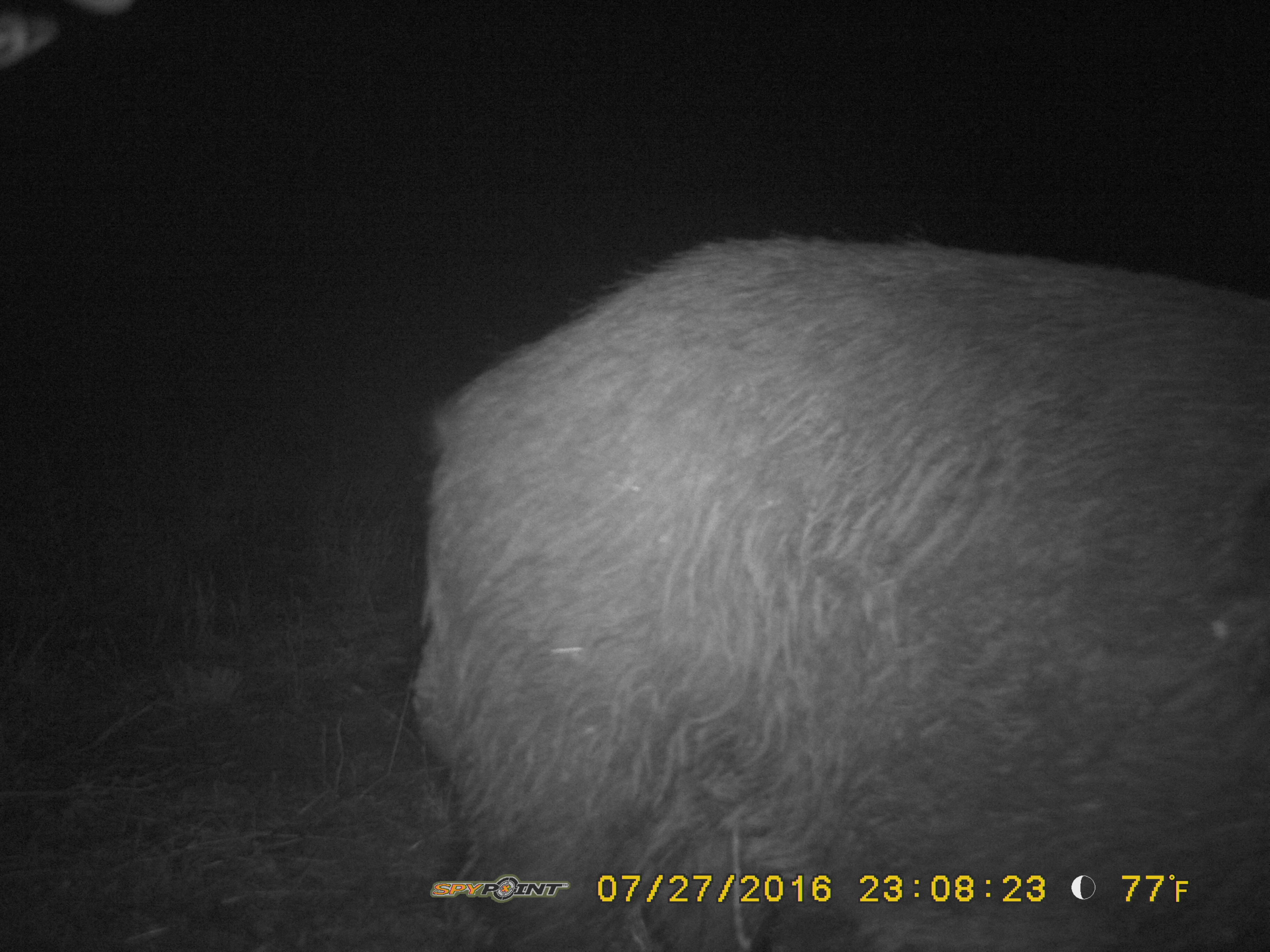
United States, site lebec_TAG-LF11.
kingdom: Animalia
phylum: Chordata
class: Mammalia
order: Artiodactyla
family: Suidae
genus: Sus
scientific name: Sus scrofa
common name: wild boar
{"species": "Sus scrofa (wild boar)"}